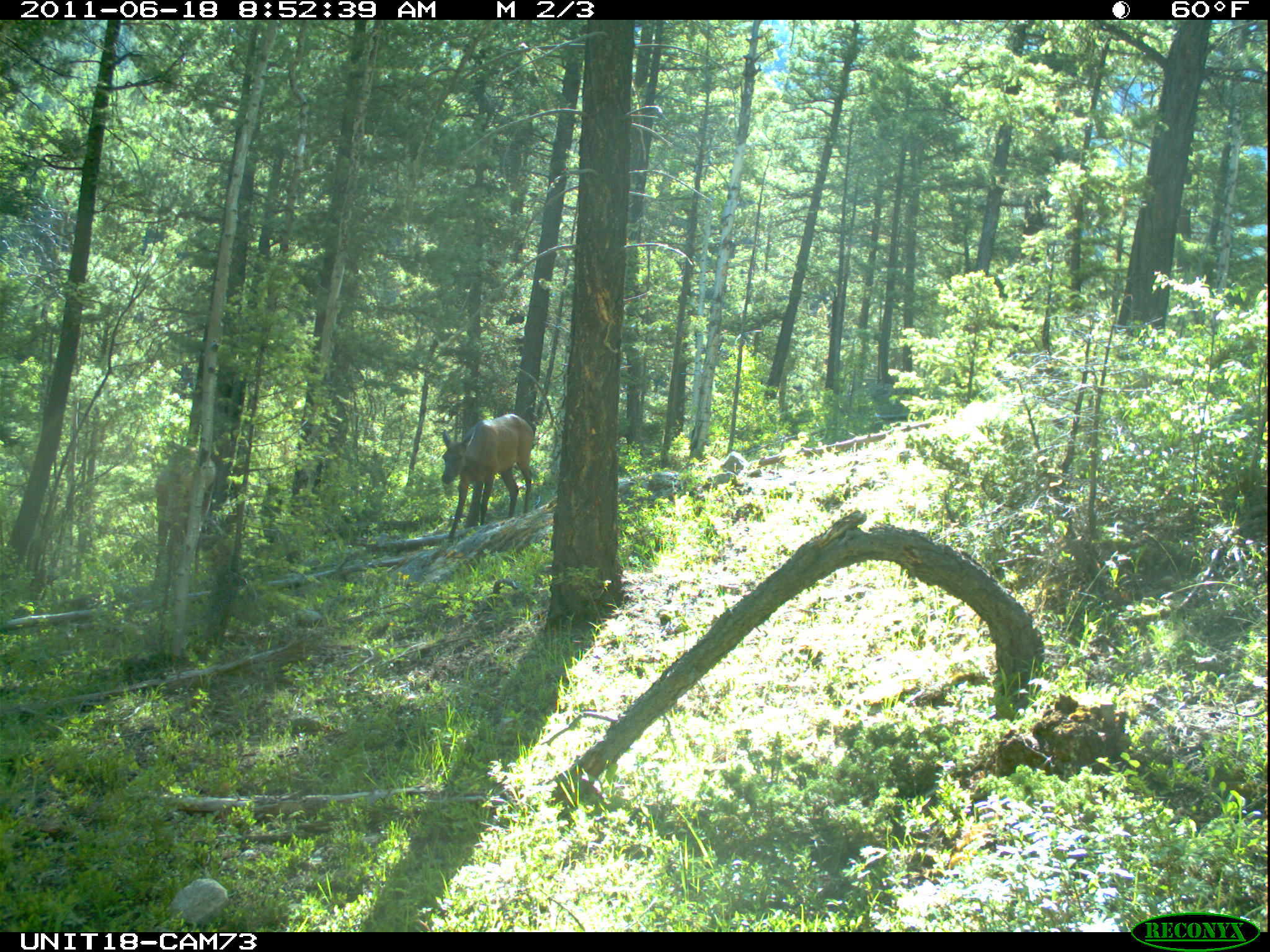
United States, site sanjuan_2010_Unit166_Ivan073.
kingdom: Animalia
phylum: Chordata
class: Mammalia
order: Artiodactyla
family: Cervidae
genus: Cervus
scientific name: Cervus elaphus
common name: red deer